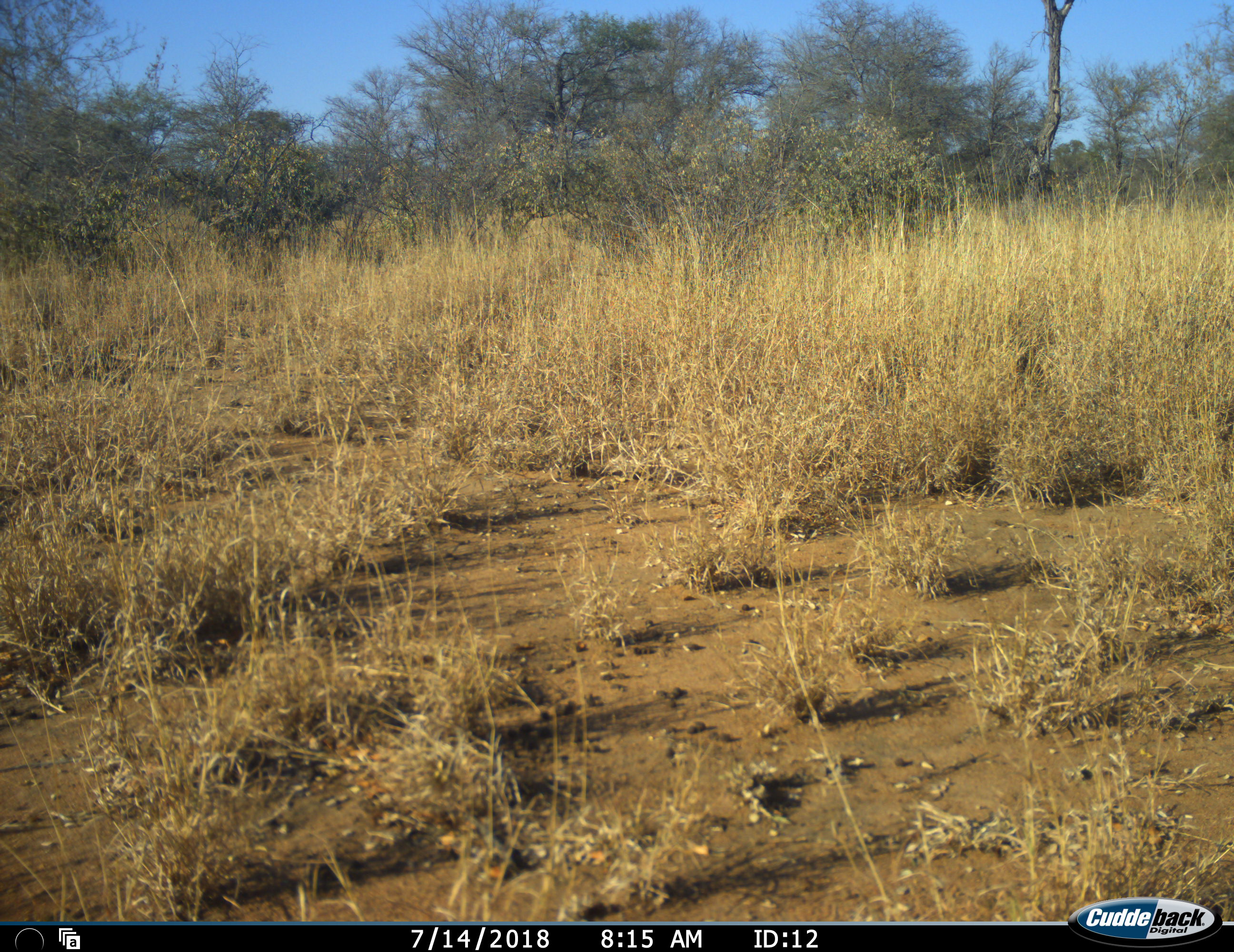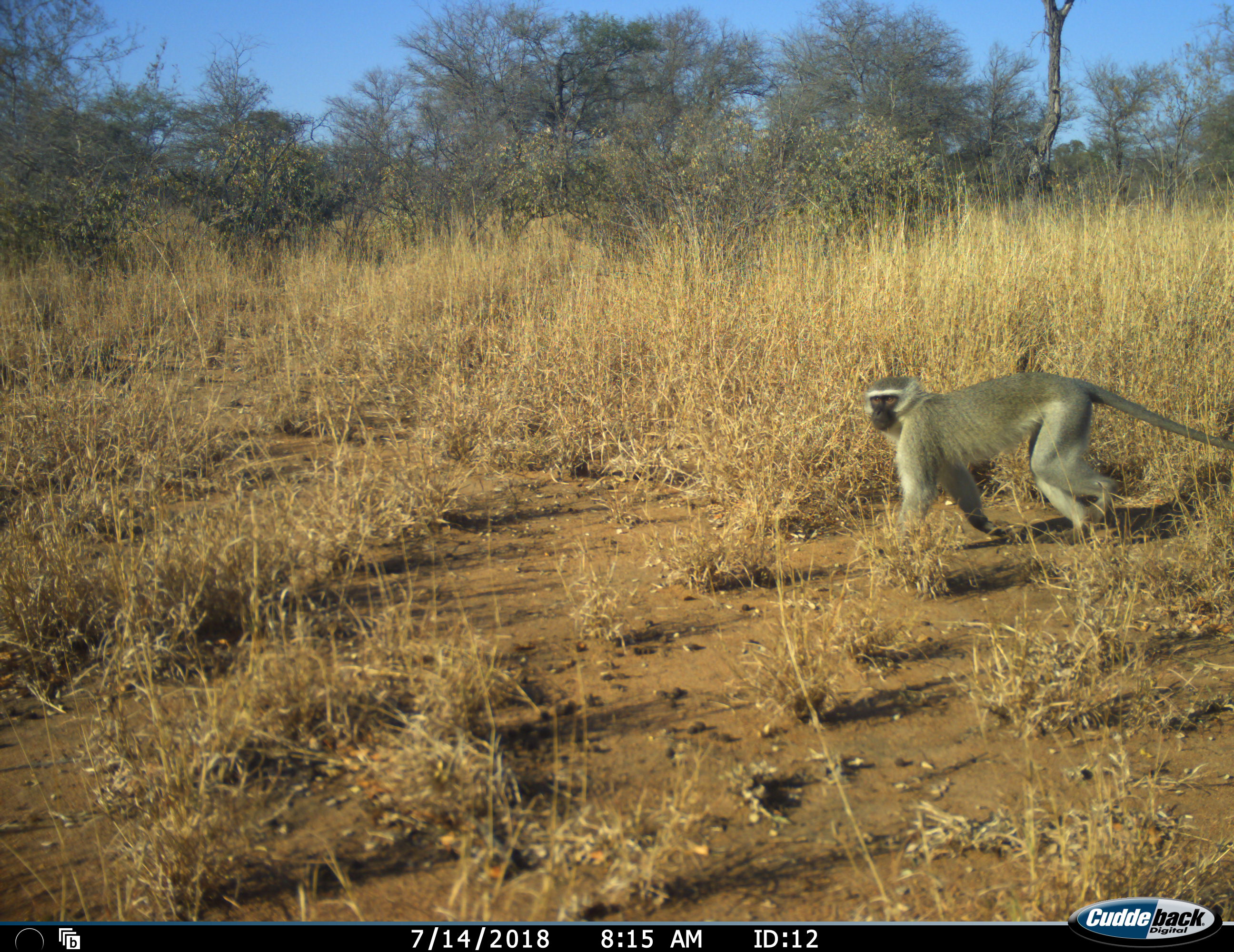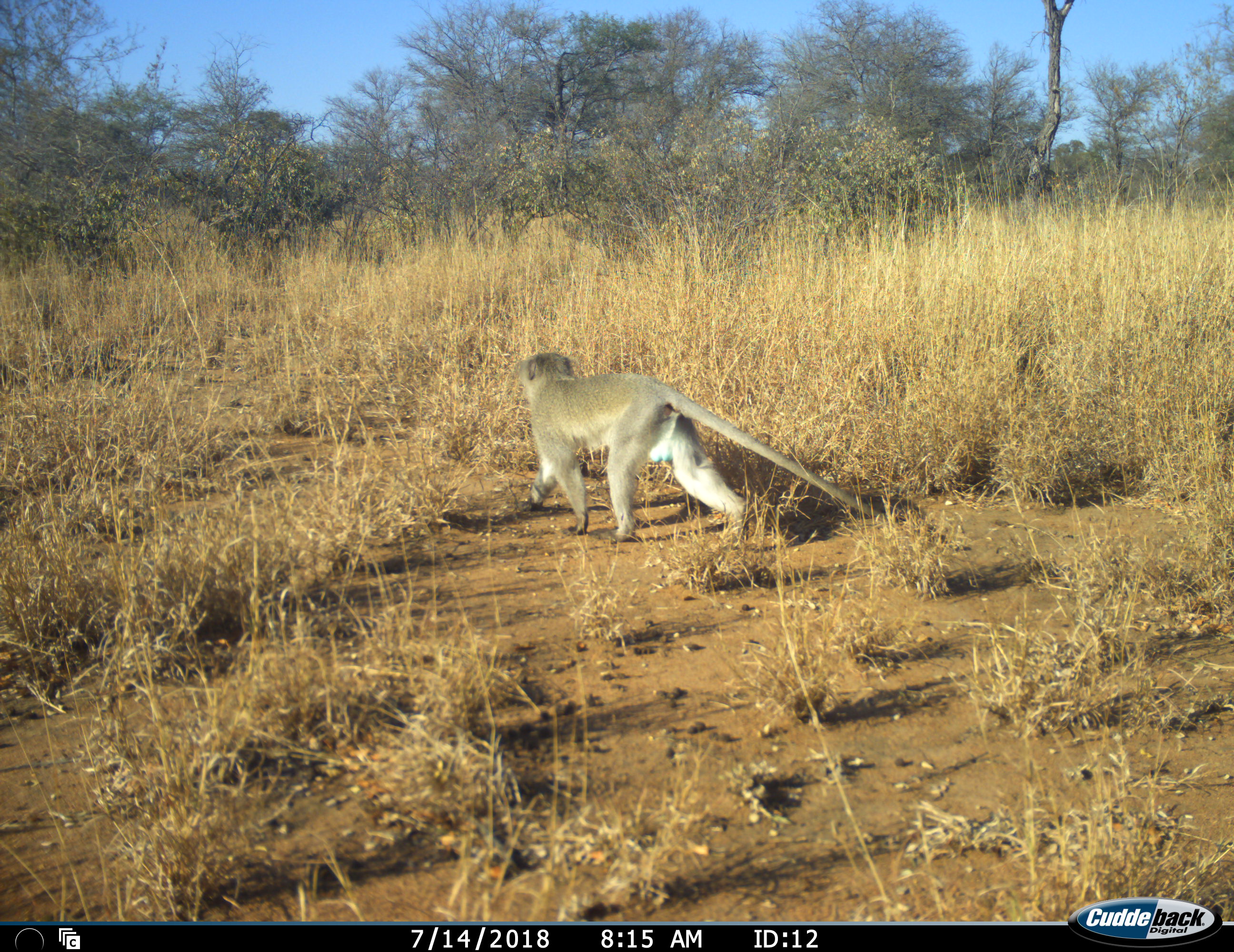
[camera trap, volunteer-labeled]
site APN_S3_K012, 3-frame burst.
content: unidentified animal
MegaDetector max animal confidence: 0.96